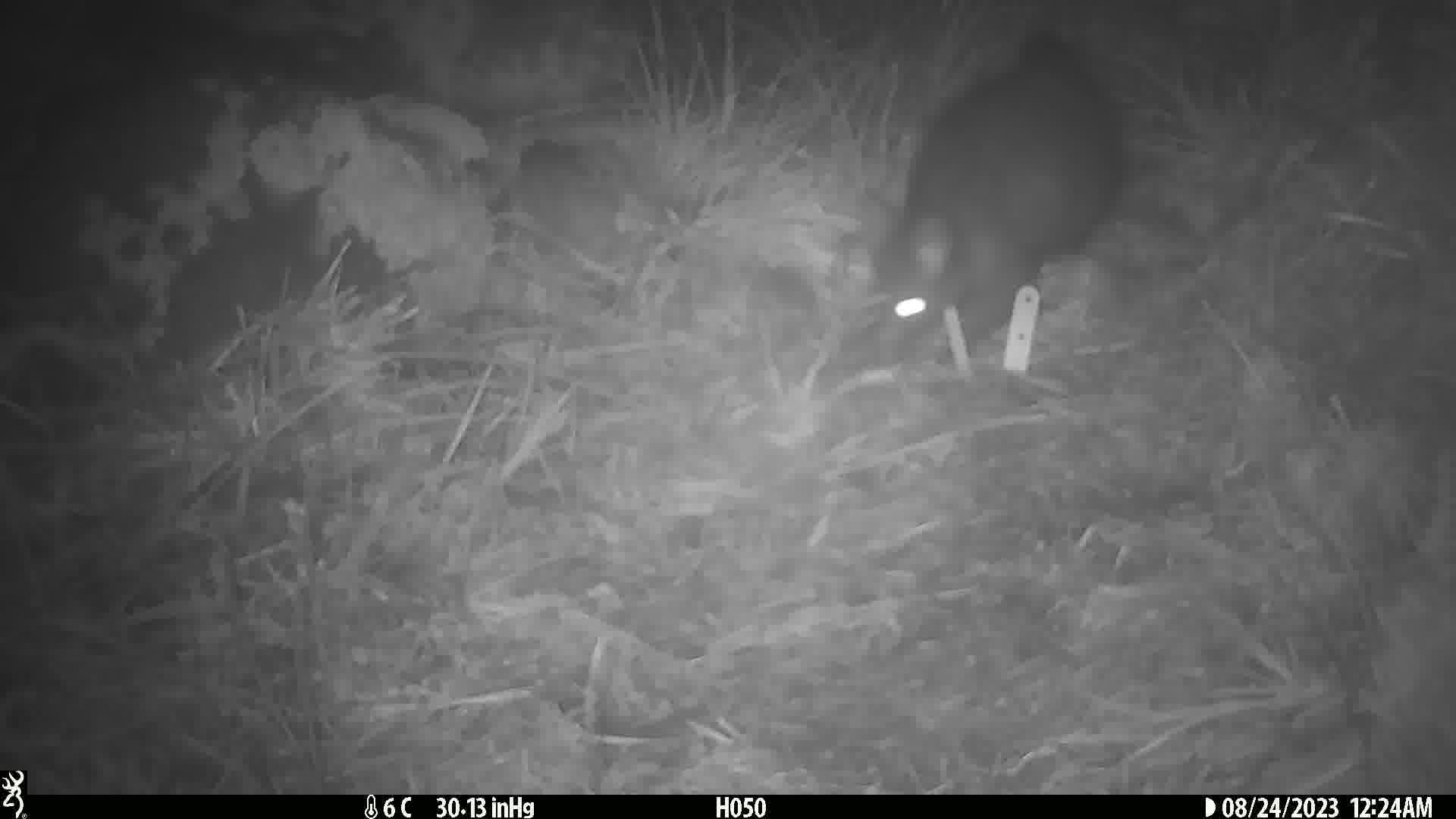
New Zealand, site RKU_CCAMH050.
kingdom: Animalia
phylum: Chordata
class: Mammalia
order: Diprotodontia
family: Phalangeridae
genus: Trichosurus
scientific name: Trichosurus vulpecula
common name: common brushtail possum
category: possum